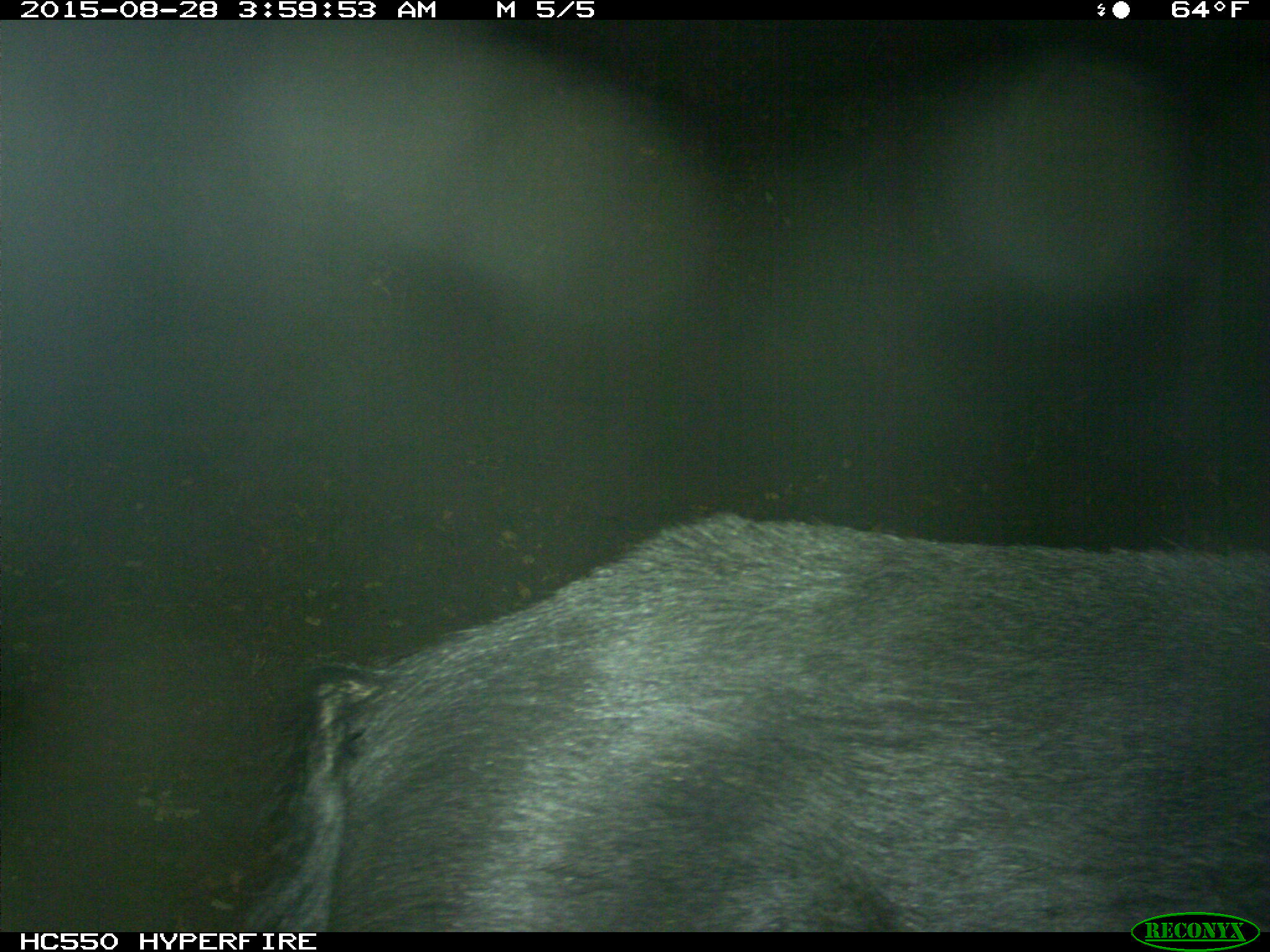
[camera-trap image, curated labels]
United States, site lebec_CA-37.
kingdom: Animalia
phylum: Chordata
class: Mammalia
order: Artiodactyla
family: Suidae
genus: Sus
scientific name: Sus scrofa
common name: wild boar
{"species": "Sus scrofa (wild boar)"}